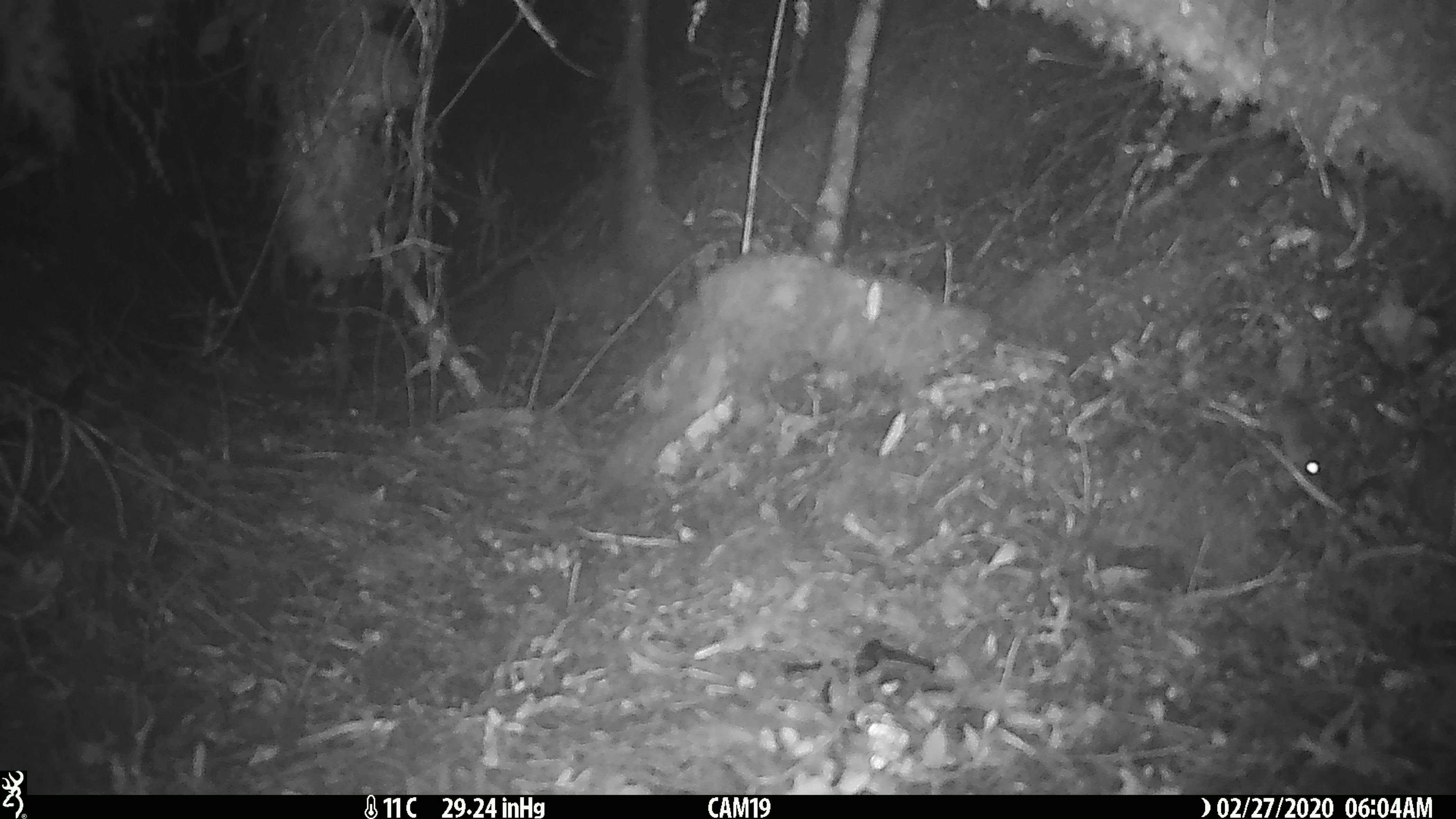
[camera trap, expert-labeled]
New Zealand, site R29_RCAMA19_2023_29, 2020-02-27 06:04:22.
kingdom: Animalia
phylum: Chordata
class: Mammalia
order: Rodentia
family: Muridae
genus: Mus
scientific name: Mus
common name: mouse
Mouse (Mus).